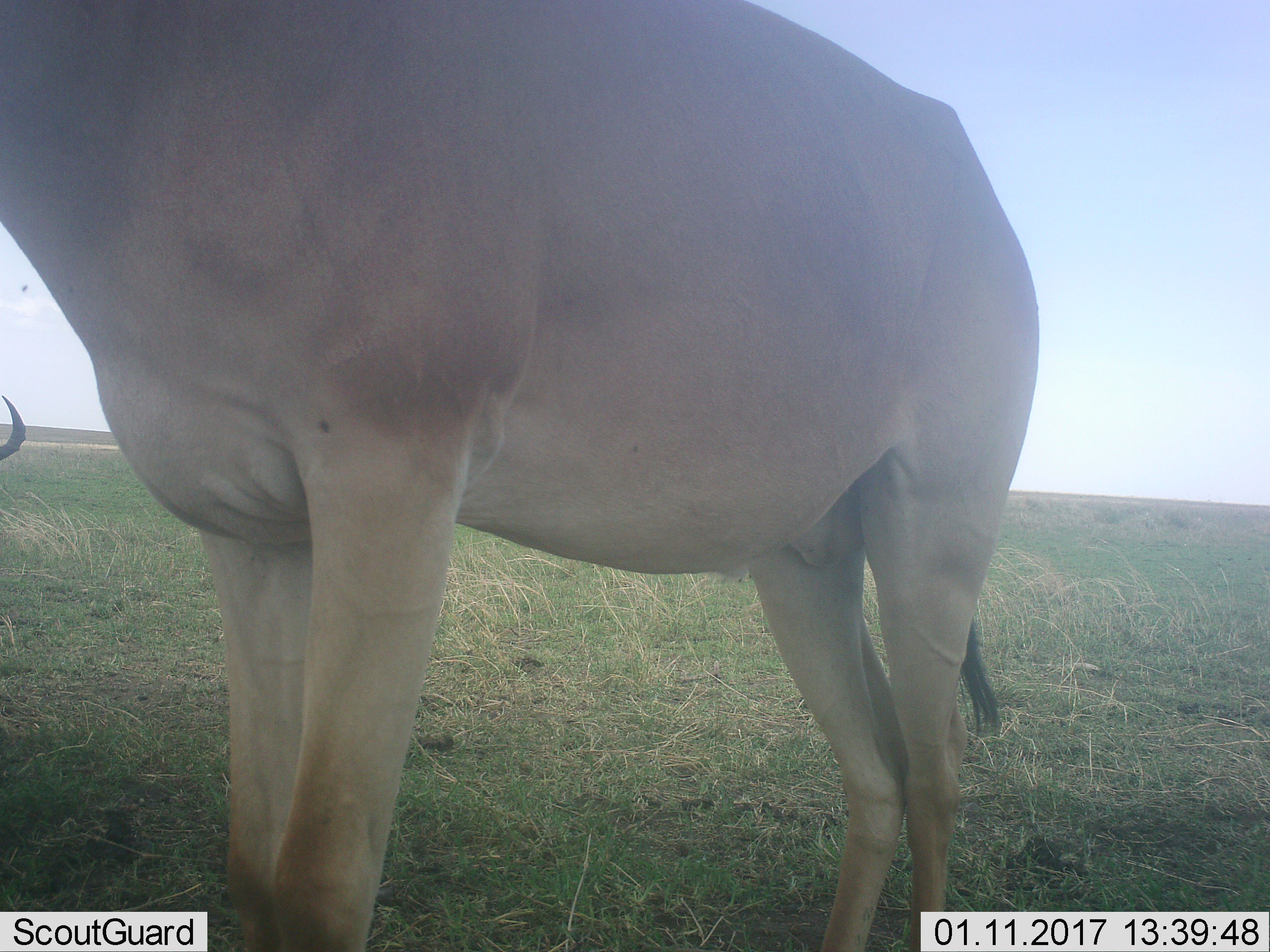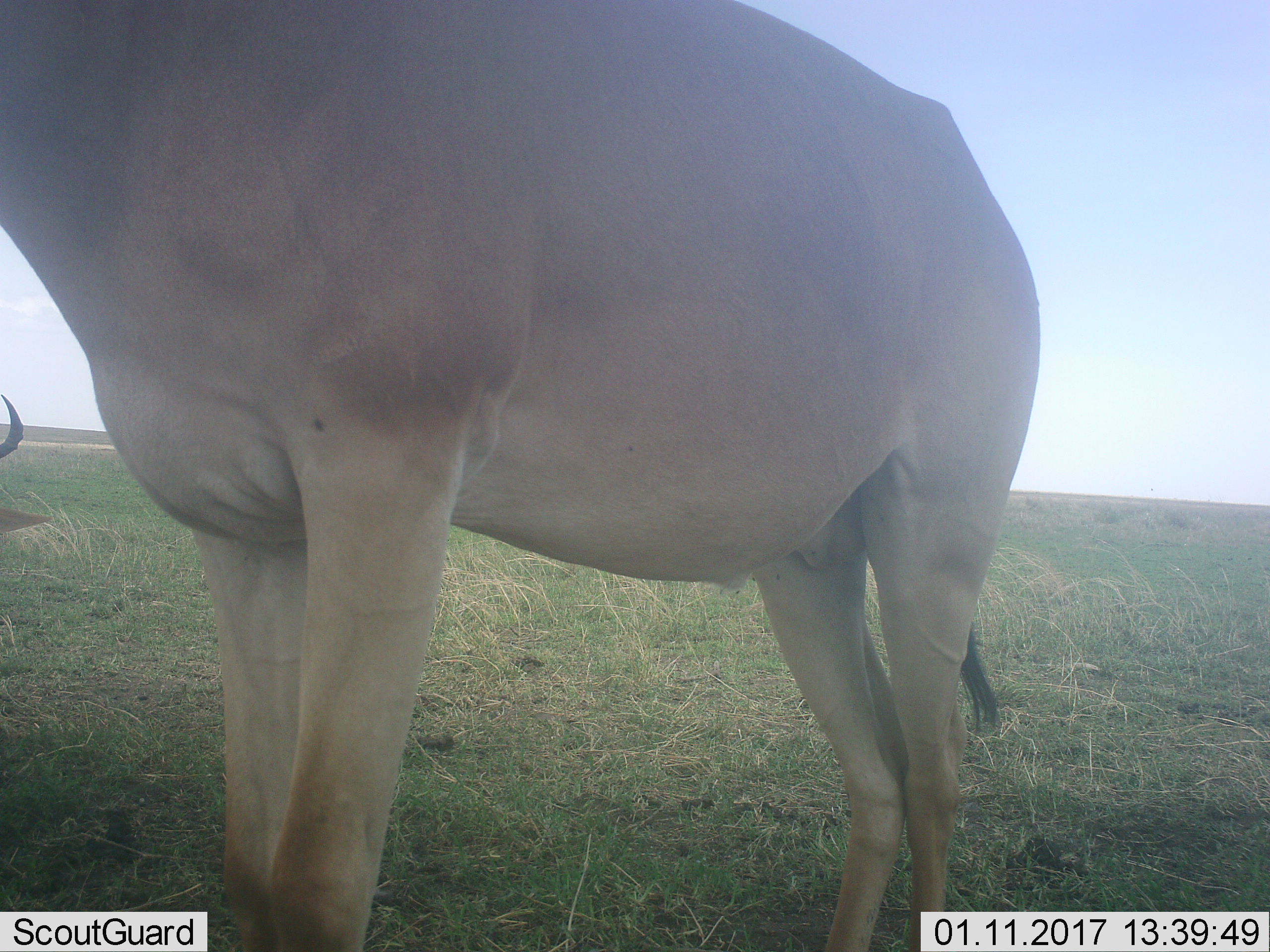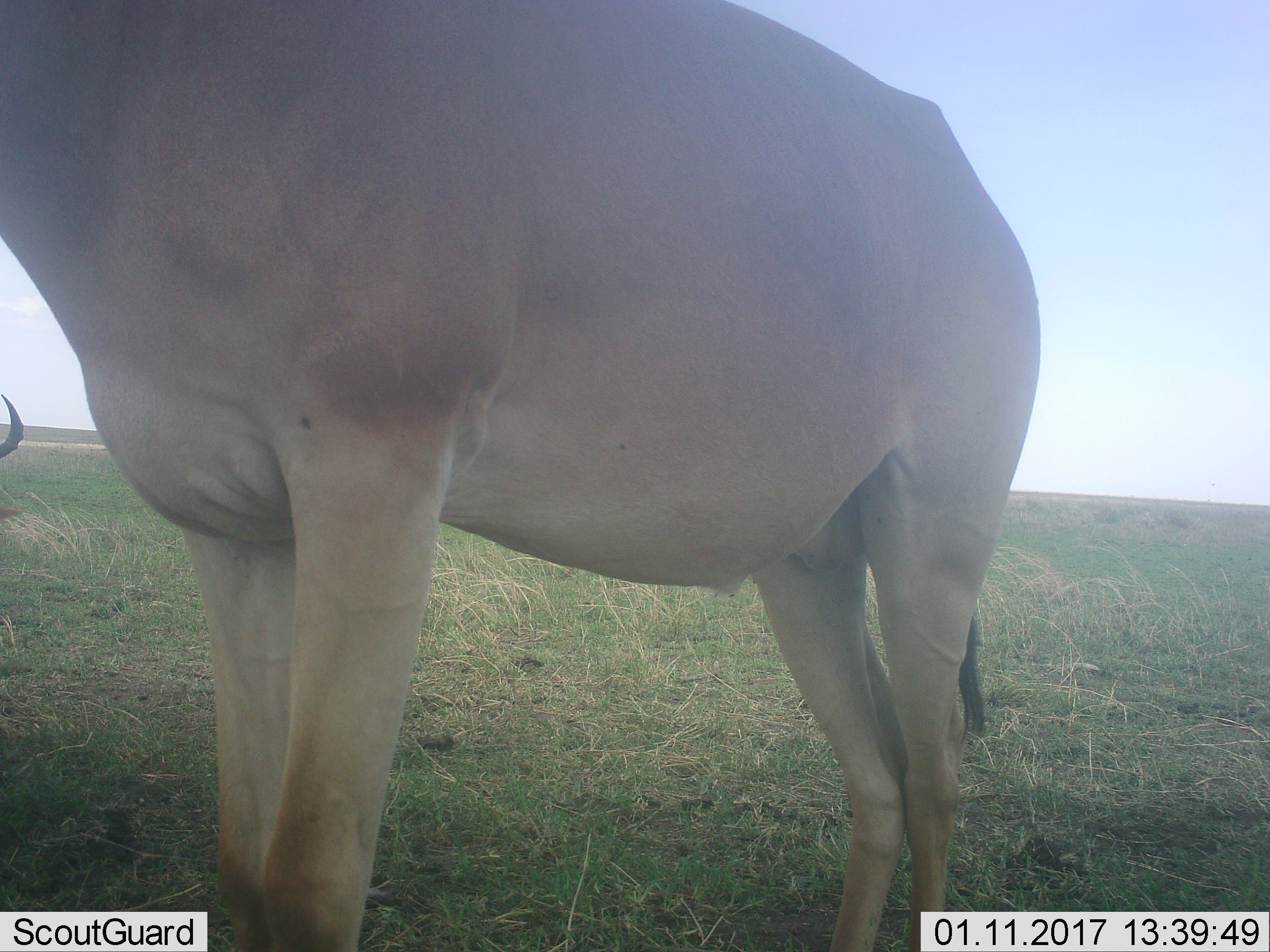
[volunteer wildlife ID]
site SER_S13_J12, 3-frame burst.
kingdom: Animalia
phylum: Chordata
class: Mammalia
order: Artiodactyla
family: Bovidae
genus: Alcelaphus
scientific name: Alcelaphus buselaphus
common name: hartebeest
Hartebeest (Alcelaphus buselaphus), count 2. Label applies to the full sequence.